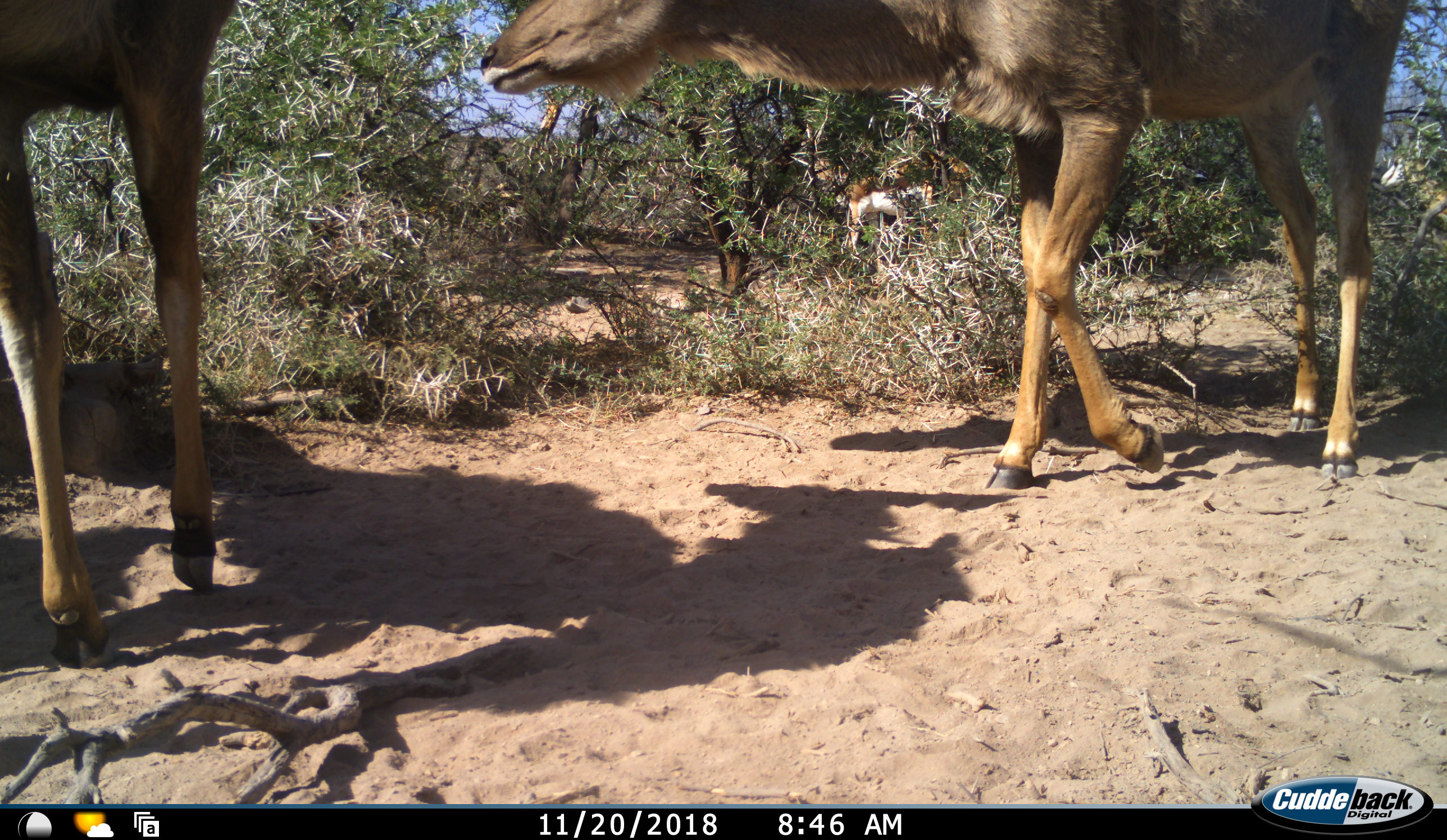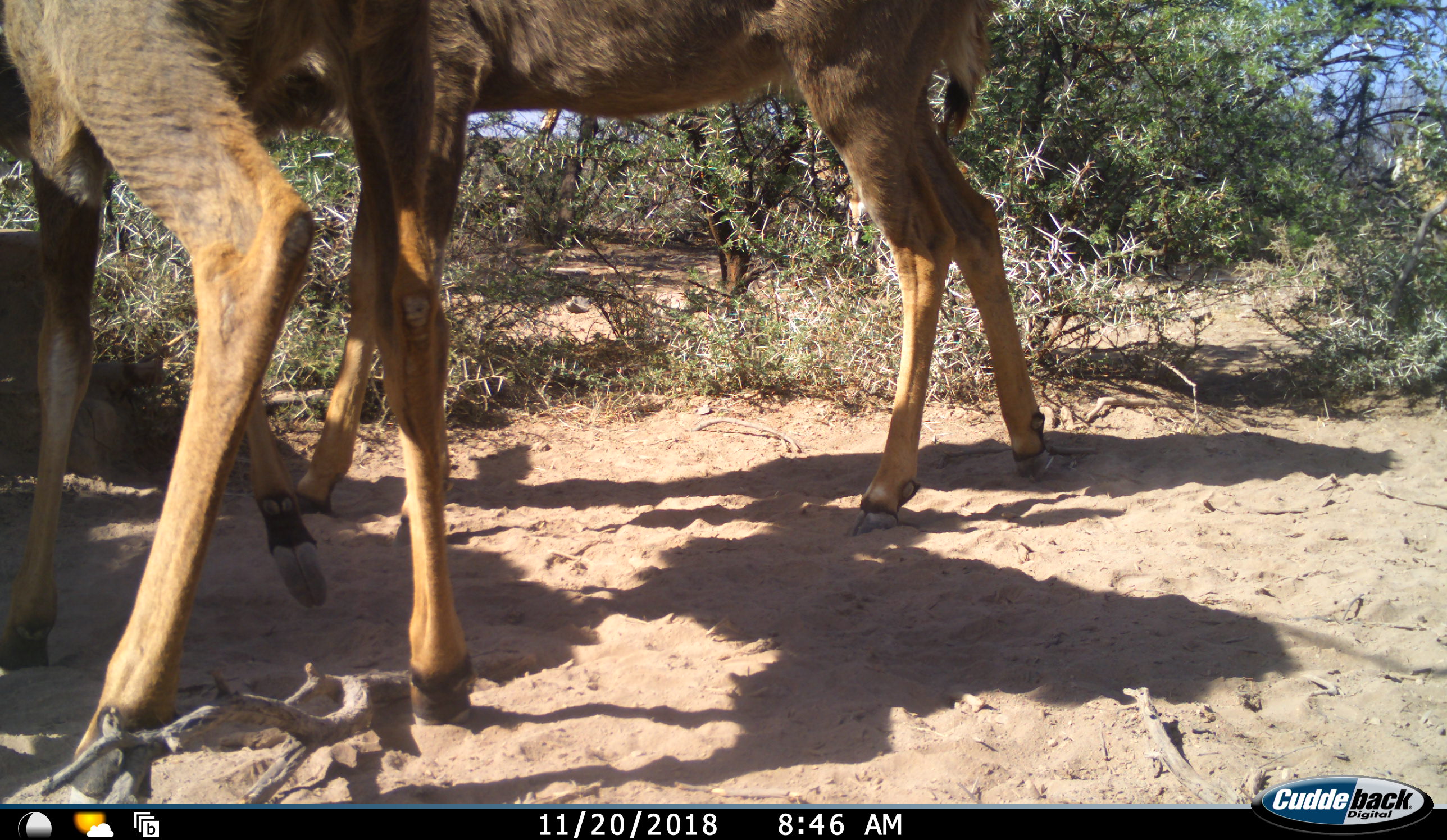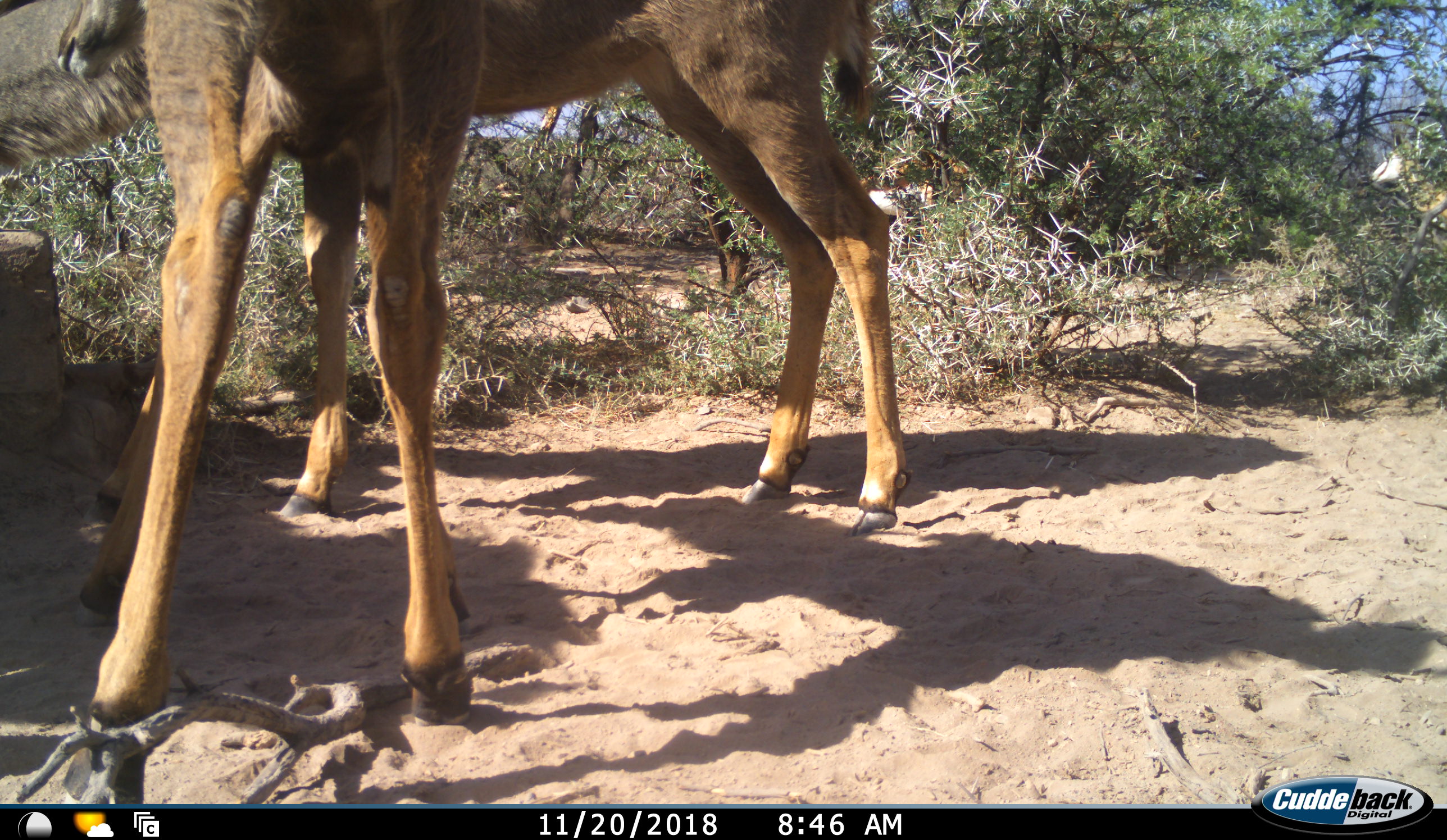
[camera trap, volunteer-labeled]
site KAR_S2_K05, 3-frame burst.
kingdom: Animalia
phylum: Chordata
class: Mammalia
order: Artiodactyla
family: Bovidae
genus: Tragelaphus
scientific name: Tragelaphus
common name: kudu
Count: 2.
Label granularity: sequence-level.